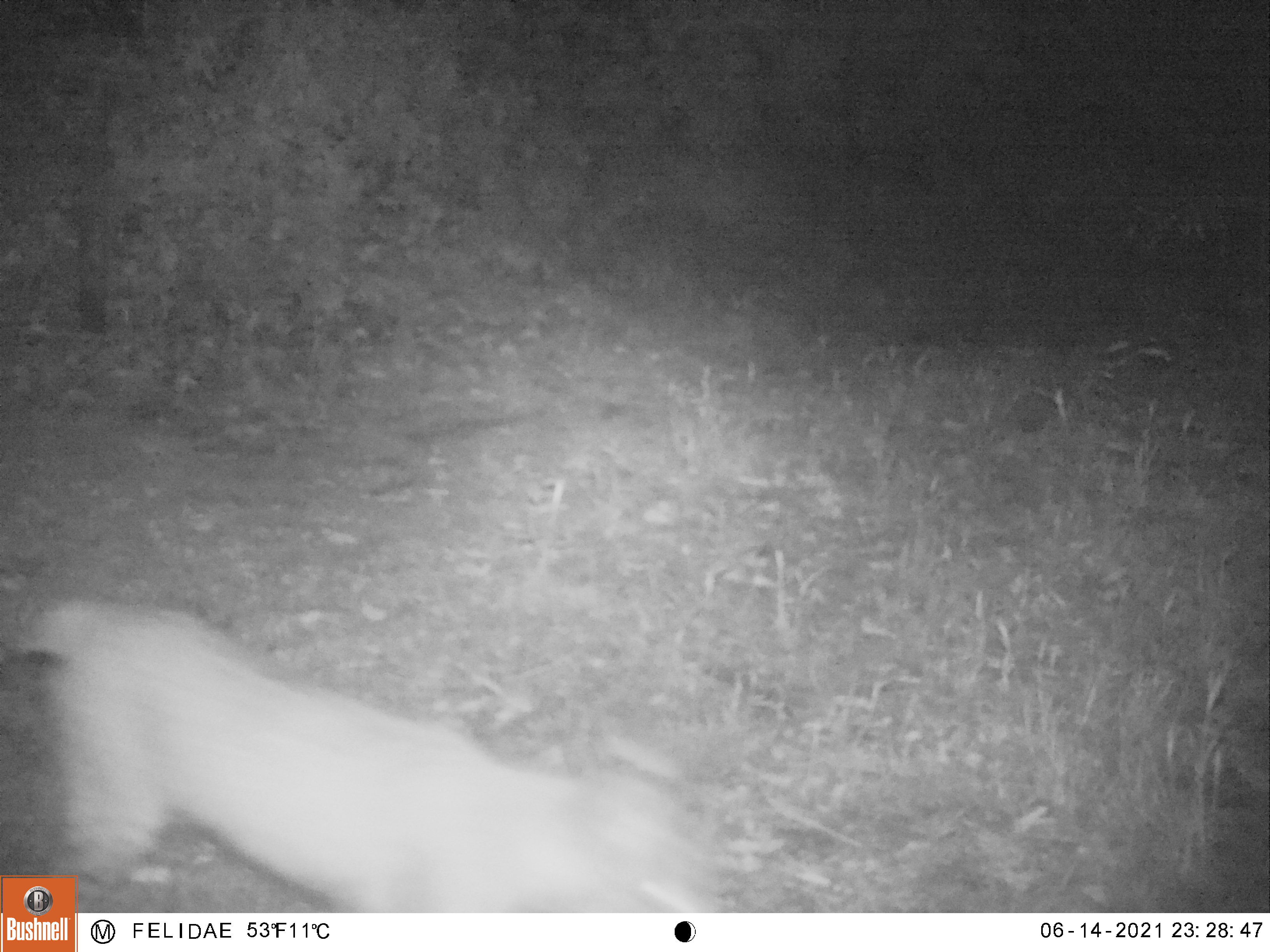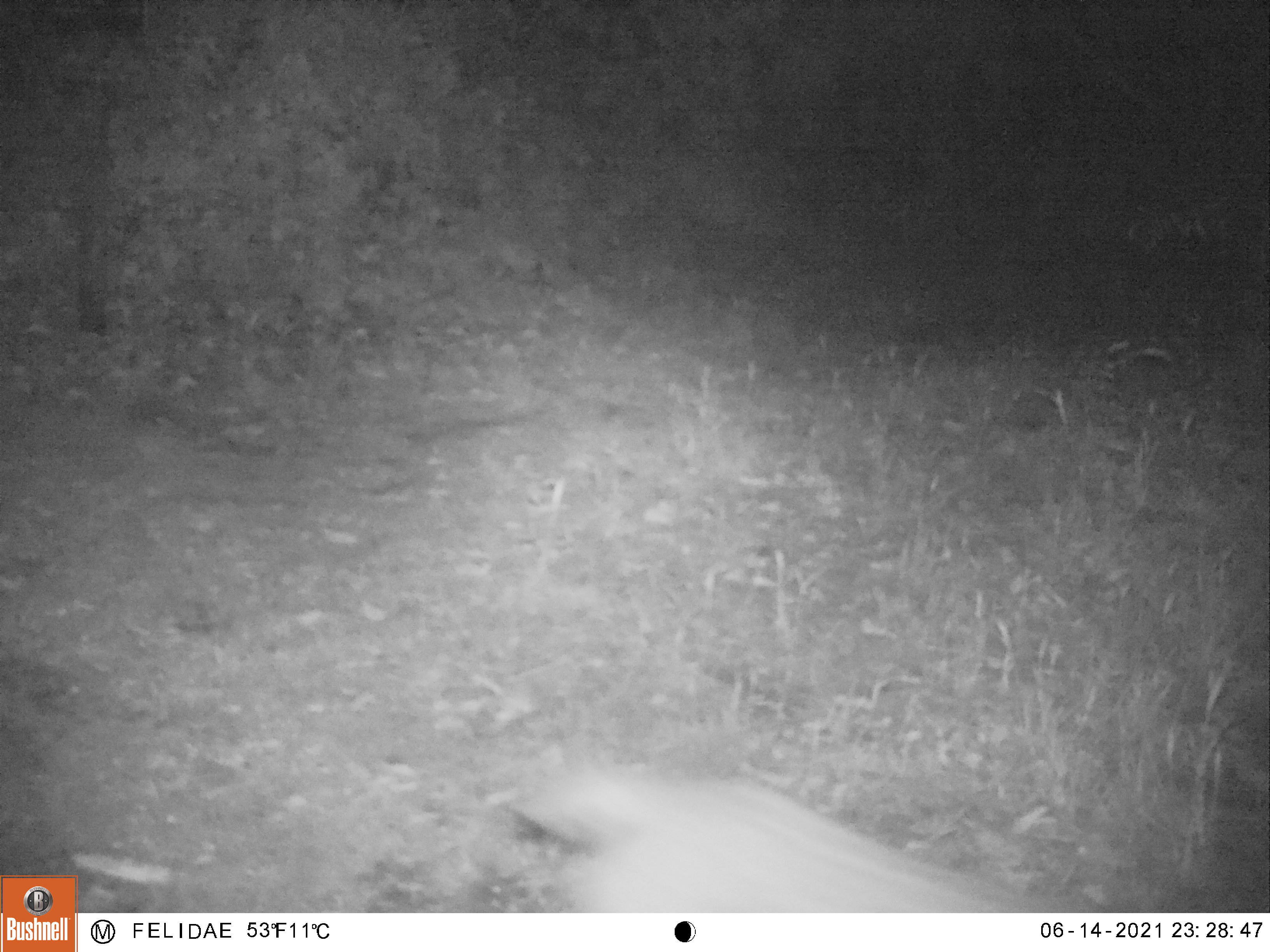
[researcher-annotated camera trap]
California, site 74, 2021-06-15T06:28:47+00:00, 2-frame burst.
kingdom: Animalia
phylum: Chordata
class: Mammalia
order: Carnivora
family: Felidae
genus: Lynx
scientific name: Lynx rufus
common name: bobcat